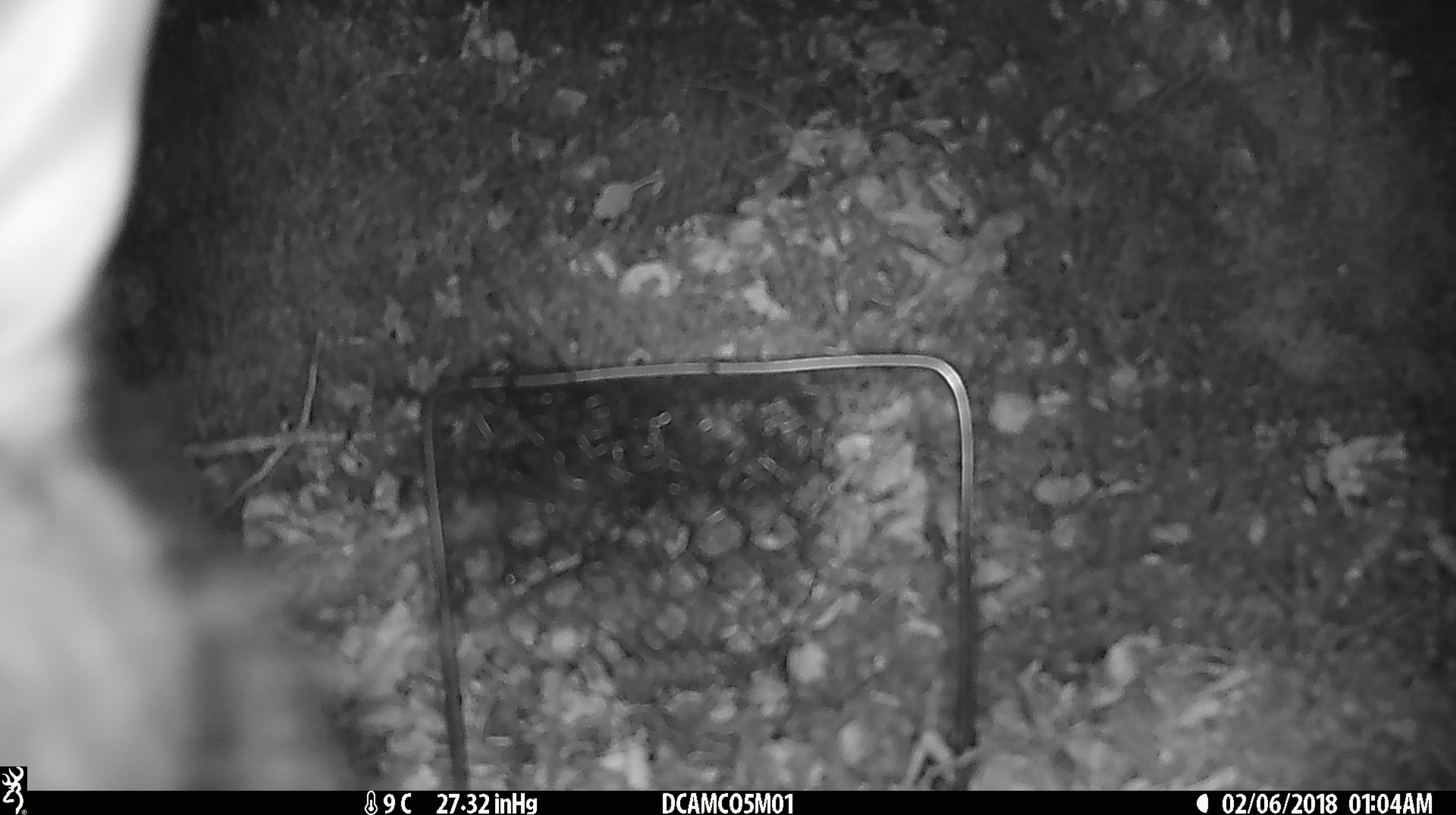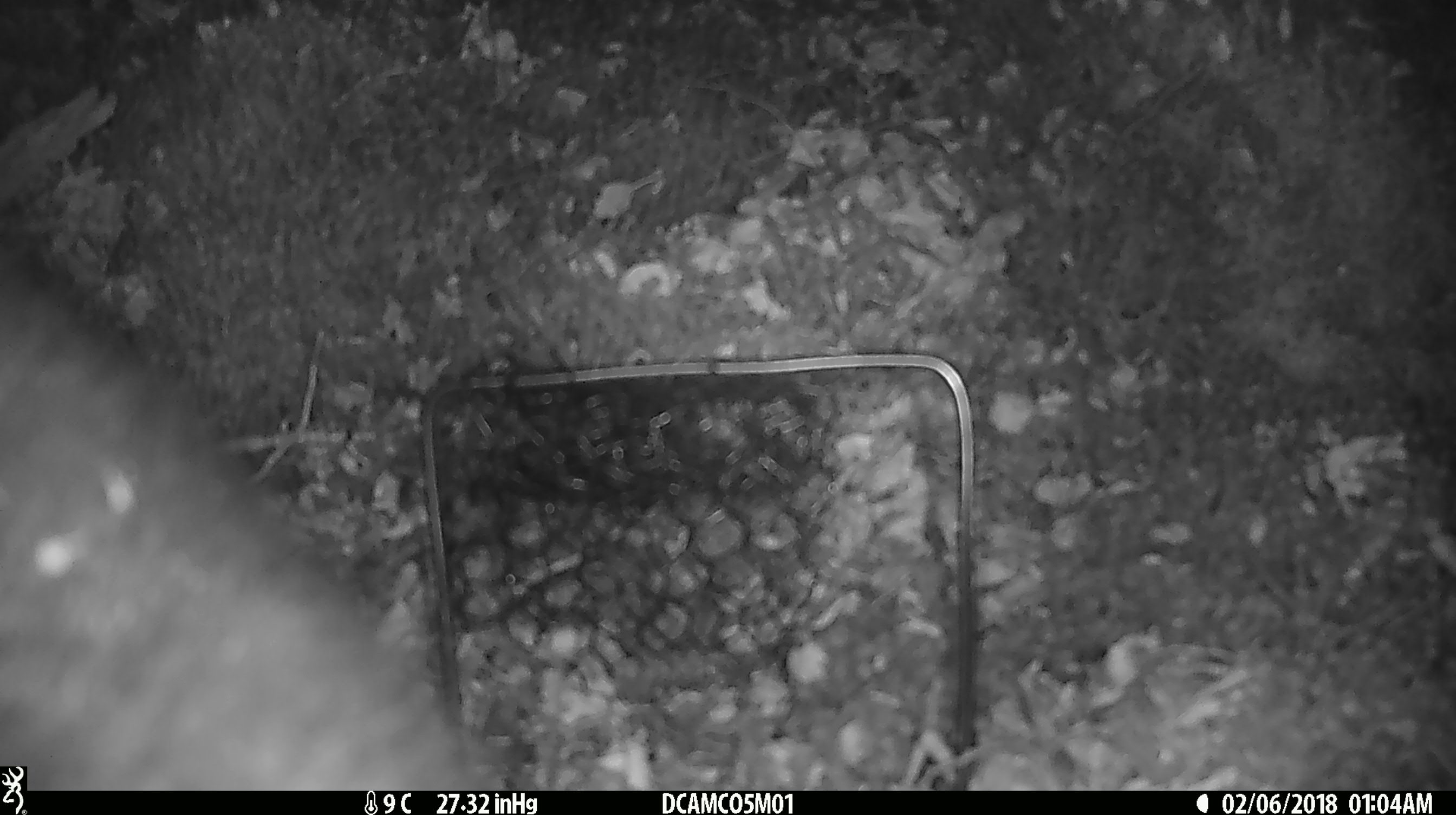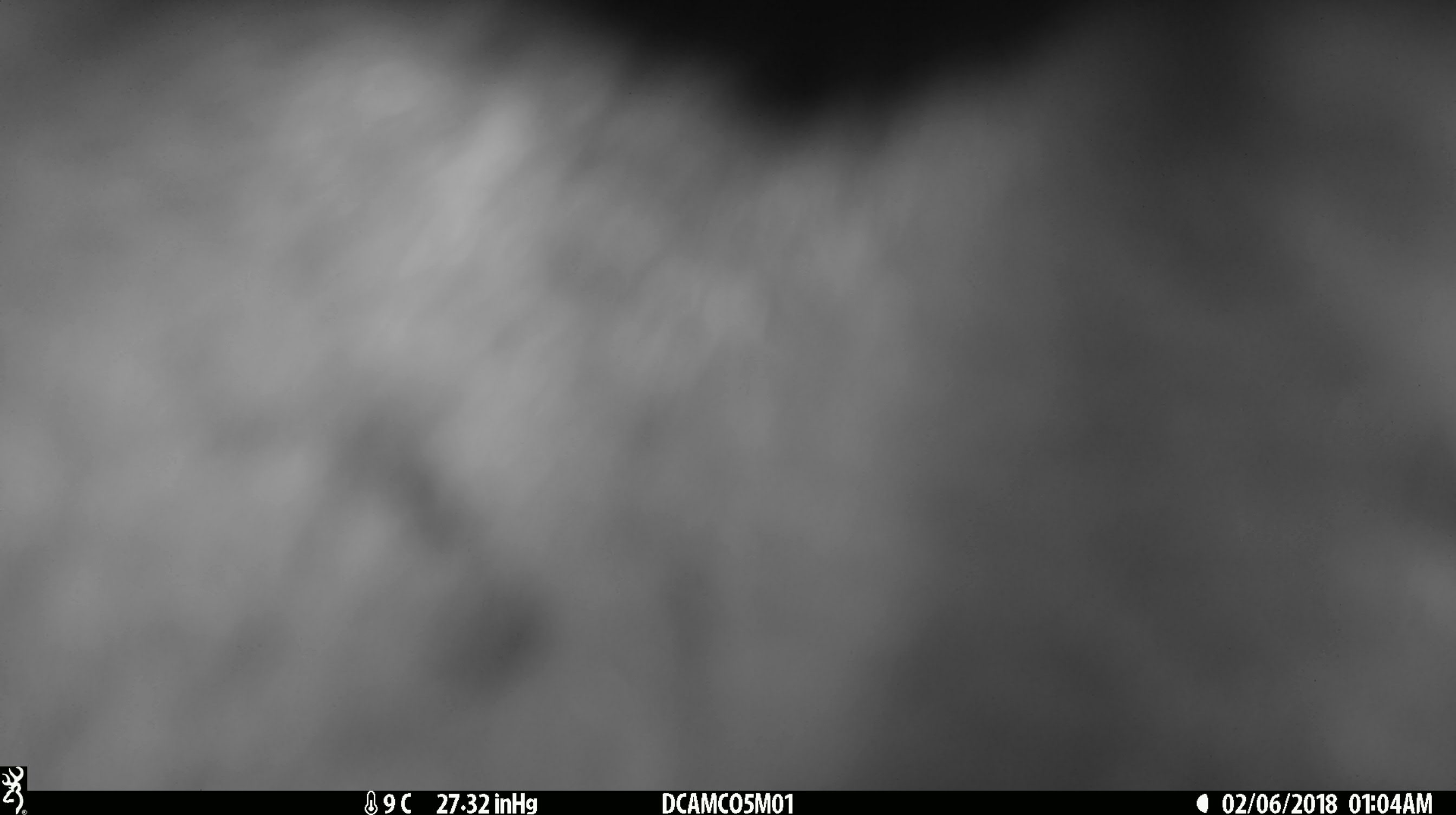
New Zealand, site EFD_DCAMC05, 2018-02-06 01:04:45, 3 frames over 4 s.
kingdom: Animalia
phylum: Chordata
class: Mammalia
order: Diprotodontia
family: Phalangeridae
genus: Trichosurus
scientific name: Trichosurus vulpecula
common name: common brushtail possum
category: possum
Possum (common brushtail possum) (Trichosurus vulpecula).